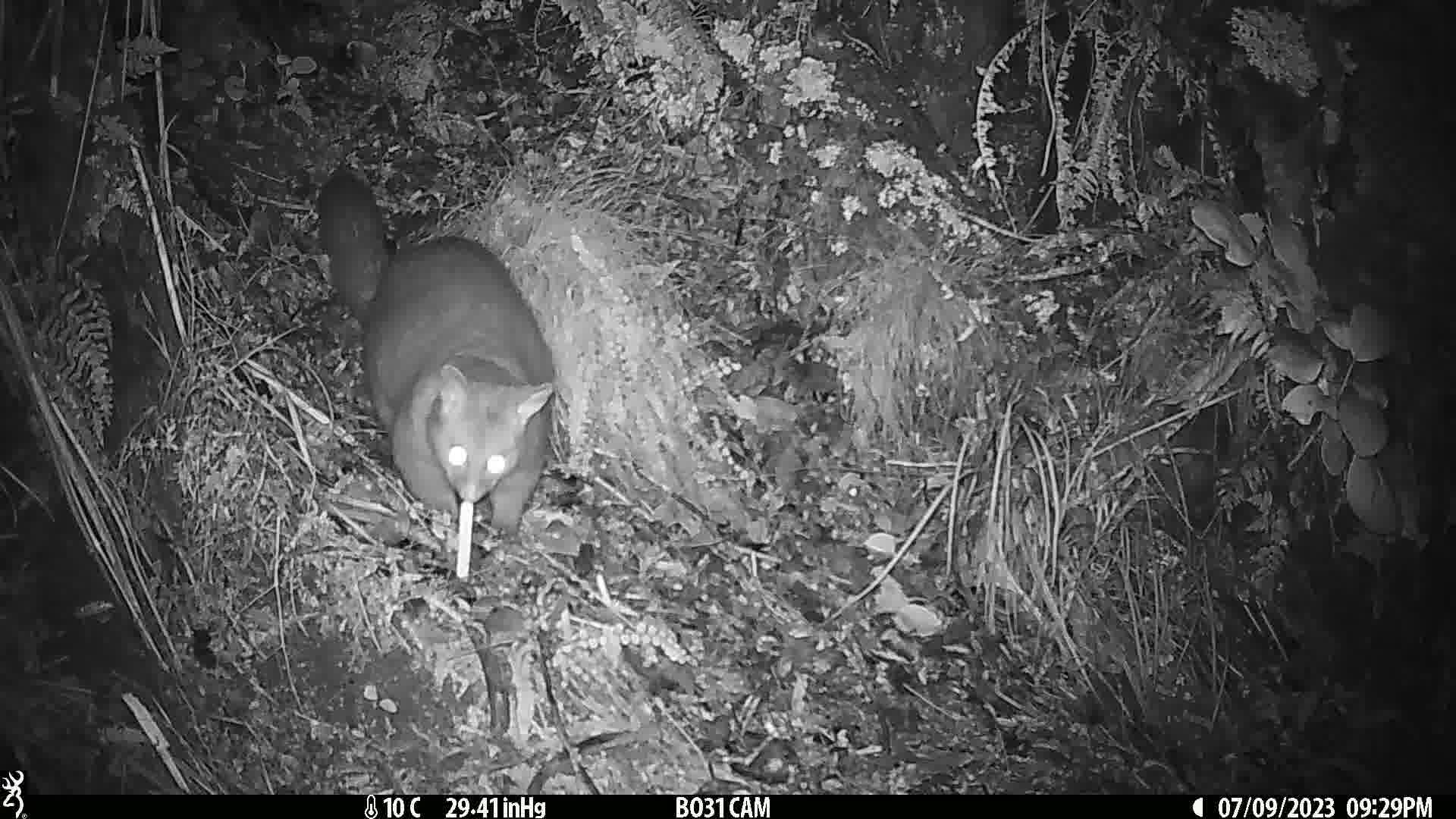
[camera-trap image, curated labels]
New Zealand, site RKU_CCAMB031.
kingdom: Animalia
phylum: Chordata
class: Mammalia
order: Diprotodontia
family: Phalangeridae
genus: Trichosurus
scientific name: Trichosurus vulpecula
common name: common brushtail possum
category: possum